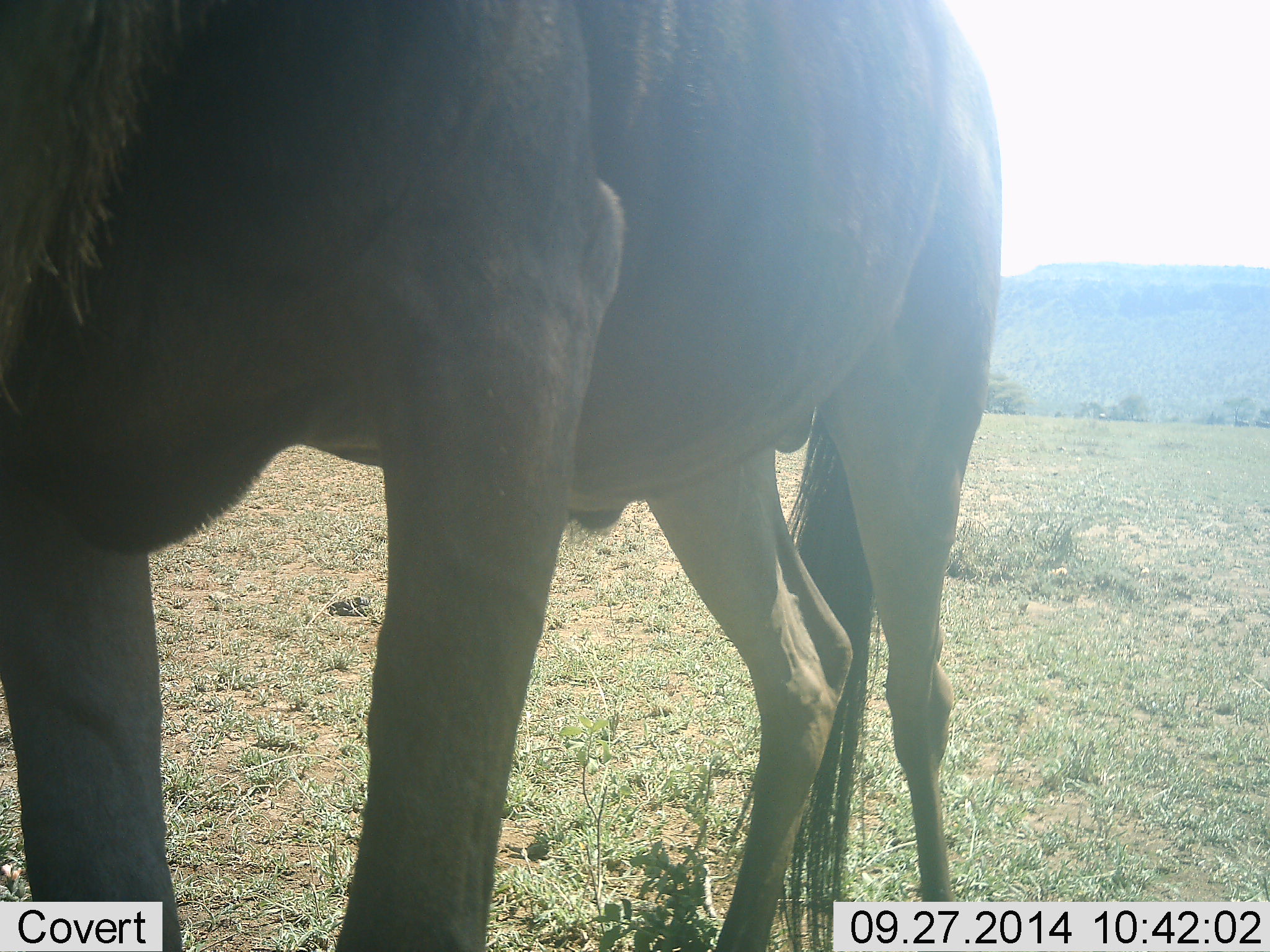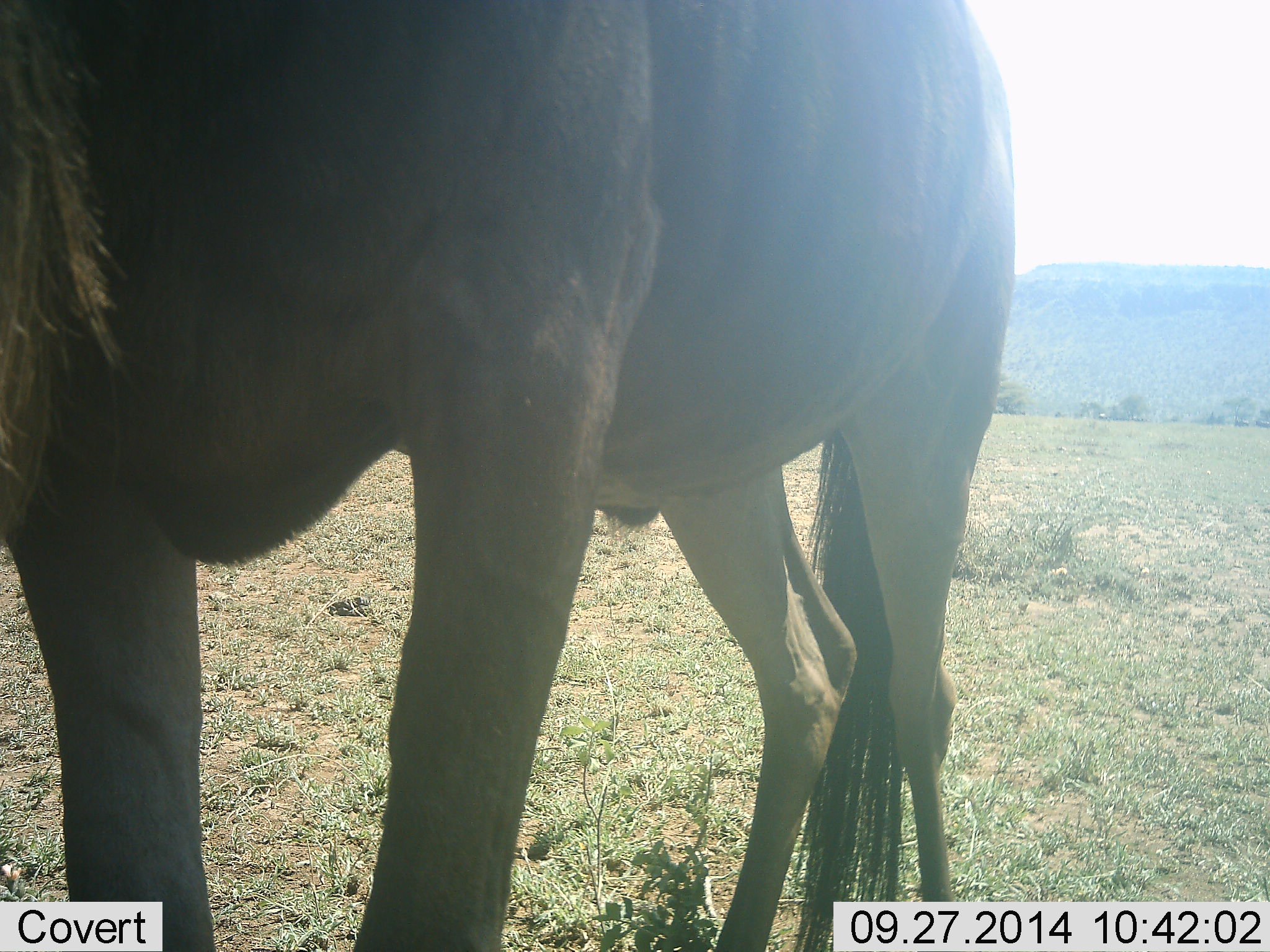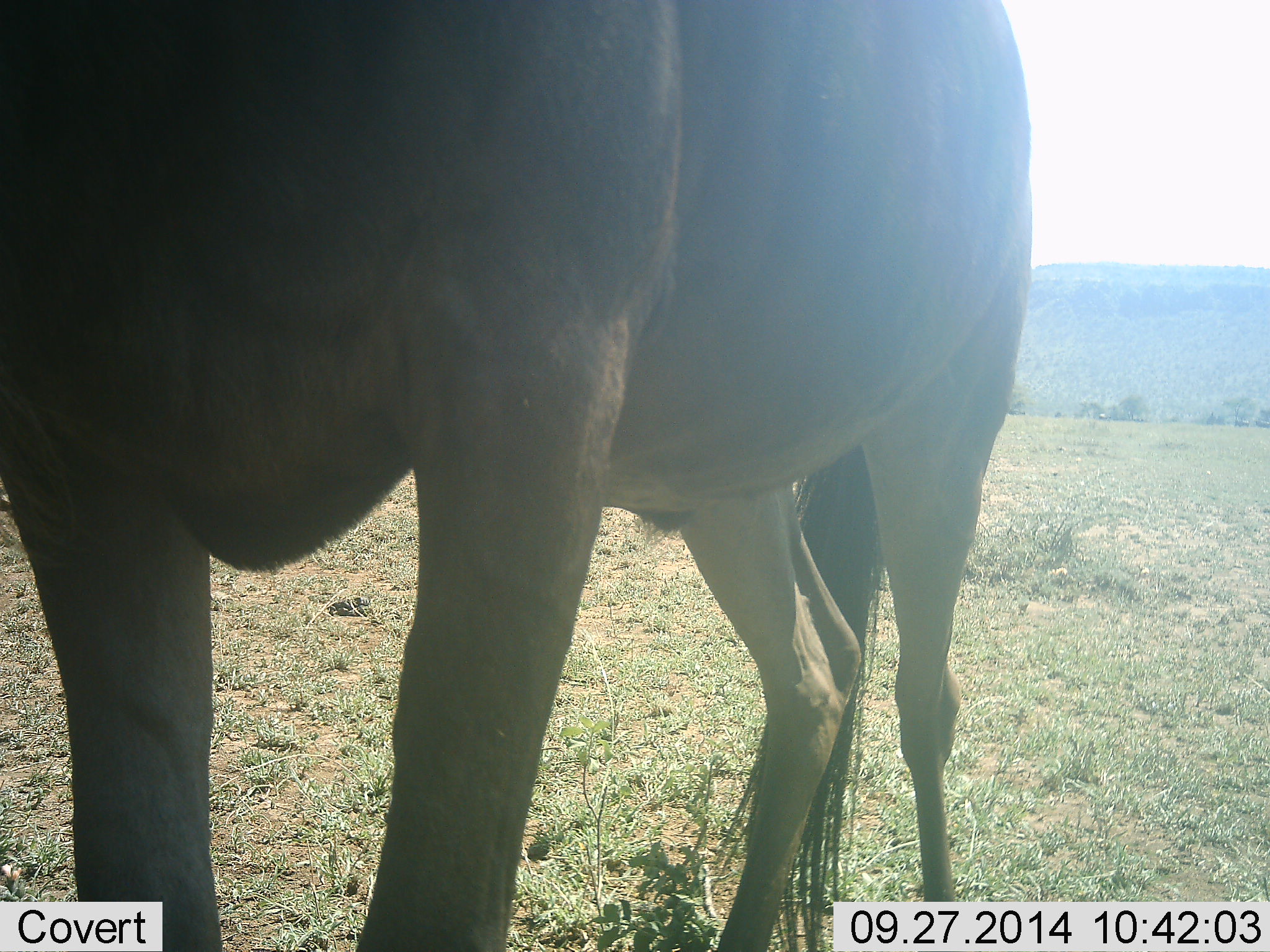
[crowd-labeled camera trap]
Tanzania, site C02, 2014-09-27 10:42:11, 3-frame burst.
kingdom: Animalia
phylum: Chordata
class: Mammalia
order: Artiodactyla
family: Bovidae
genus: Connochaetes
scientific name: Connochaetes taurinus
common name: blue wildebeest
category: wildebeest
Wildebeest (blue wildebeest) (Connochaetes taurinus), count 1. Behavior (volunteer vote fractions): standing 90%, resting 0%, moving 10%, interacting 0%. Young present (vote fraction): 0%. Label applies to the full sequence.